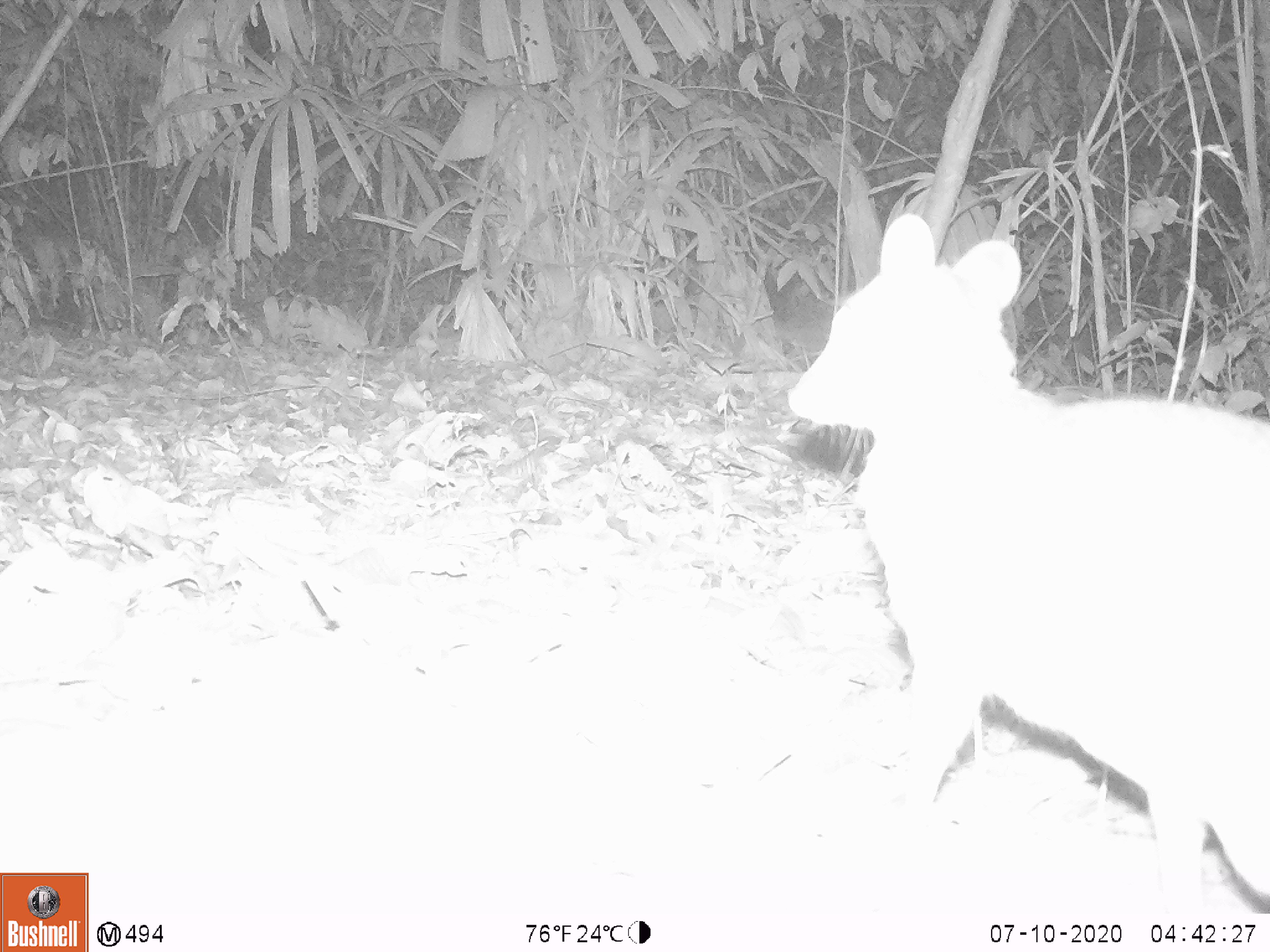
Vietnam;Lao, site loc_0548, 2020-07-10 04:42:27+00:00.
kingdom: Animalia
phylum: Chordata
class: Mammalia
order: Artiodactyla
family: Tragulidae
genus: Moschiola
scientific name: Moschiola meminna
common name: chevrotain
Chevrotain (Moschiola meminna). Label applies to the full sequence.